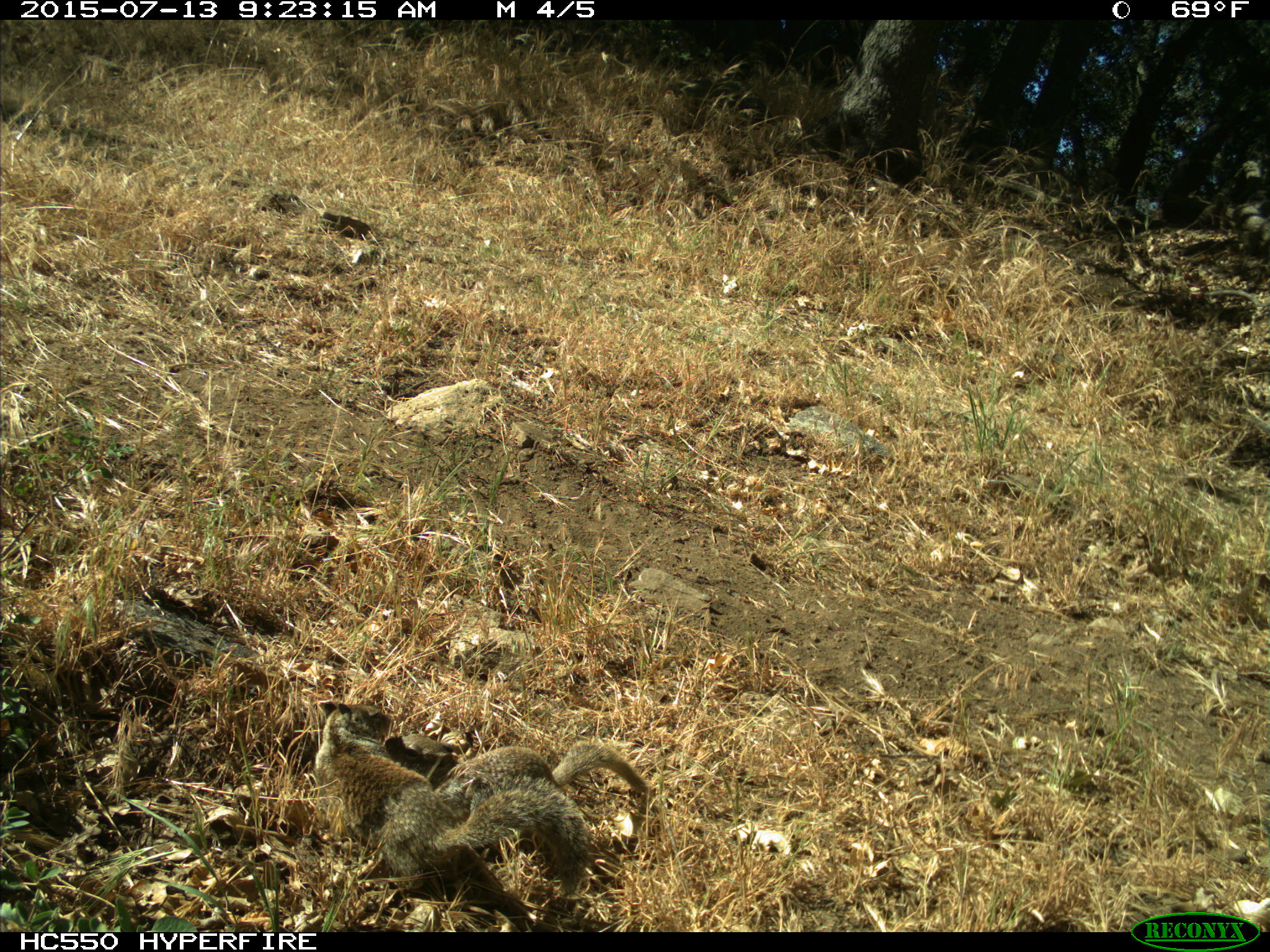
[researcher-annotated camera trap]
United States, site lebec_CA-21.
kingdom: Animalia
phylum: Chordata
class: Mammalia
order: Rodentia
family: Sciuridae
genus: Otospermophilus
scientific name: Otospermophilus beecheyi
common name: california ground squirrel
Otospermophilus beecheyi (california ground squirrel).